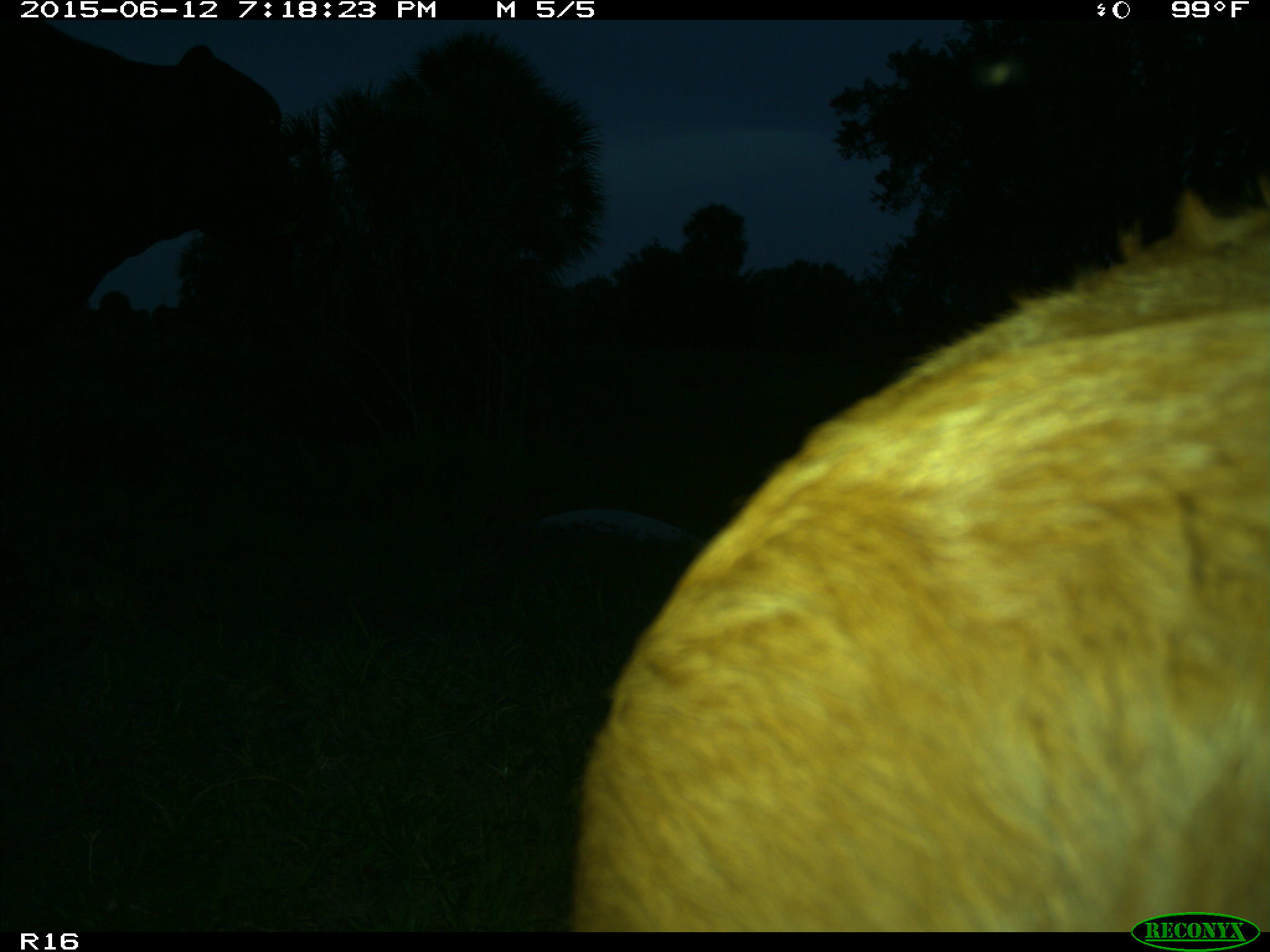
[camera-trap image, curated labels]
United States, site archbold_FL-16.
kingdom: Animalia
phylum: Chordata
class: Mammalia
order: Artiodactyla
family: Bovidae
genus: Bos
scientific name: Bos taurus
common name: domestic cow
Bos taurus (domestic cow).